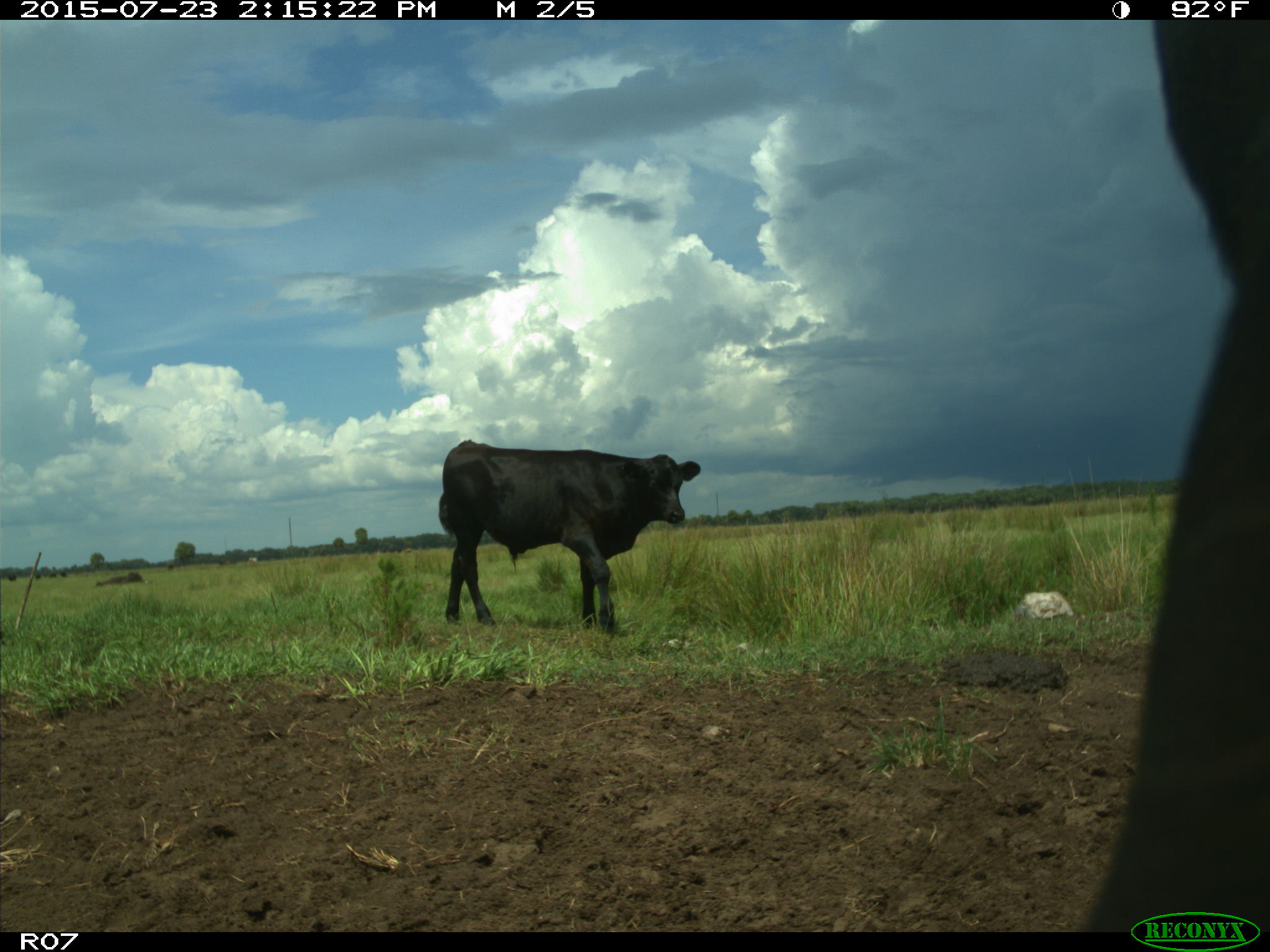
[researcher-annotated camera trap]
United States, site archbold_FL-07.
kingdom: Animalia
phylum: Chordata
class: Mammalia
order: Artiodactyla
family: Bovidae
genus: Bos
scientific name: Bos taurus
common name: domestic cow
Bos taurus (domestic cow).